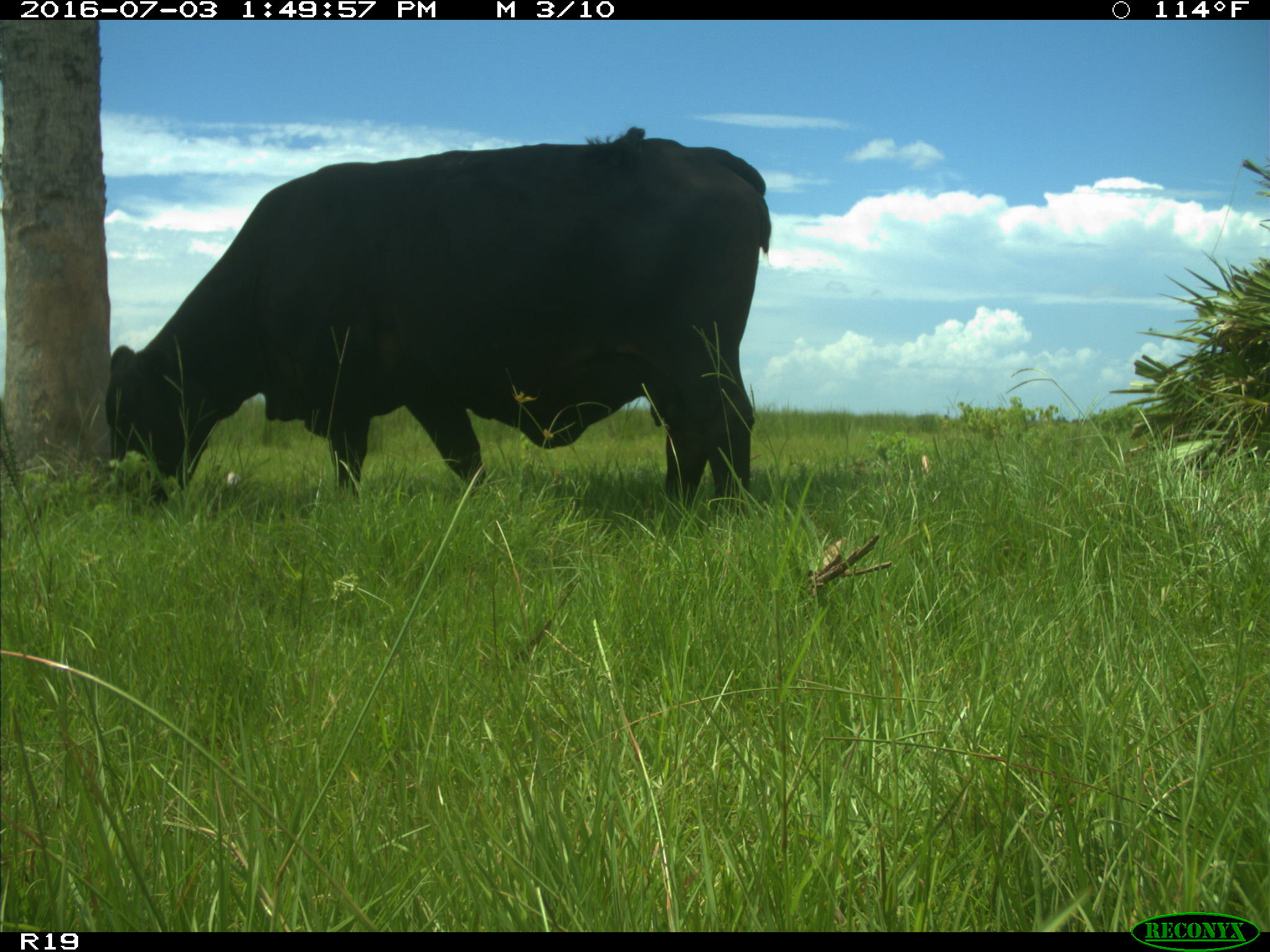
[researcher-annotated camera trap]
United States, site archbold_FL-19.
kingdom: Animalia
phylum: Chordata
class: Mammalia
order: Artiodactyla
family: Bovidae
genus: Bos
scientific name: Bos taurus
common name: domestic cow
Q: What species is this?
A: Bos taurus (domestic cow).